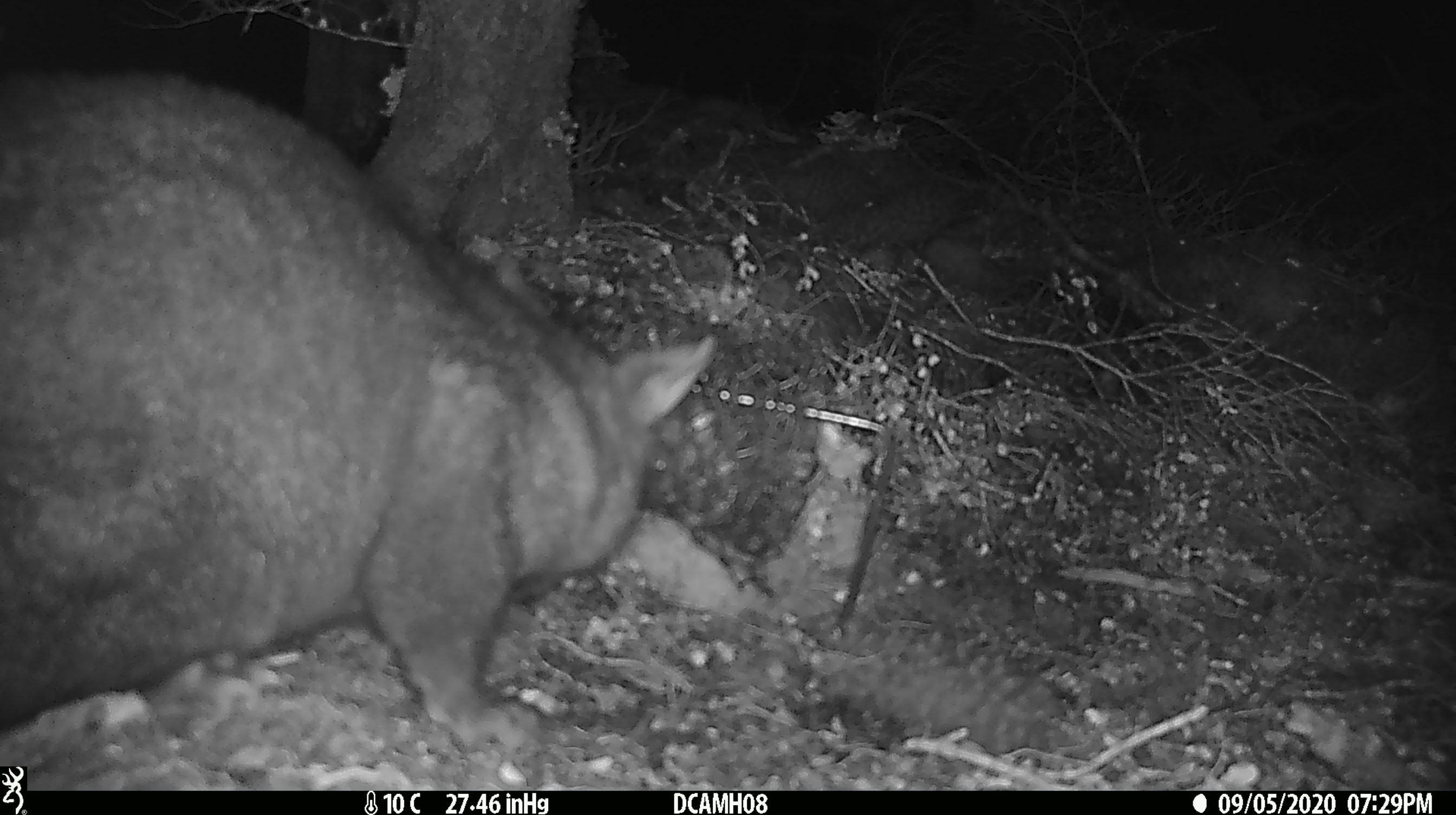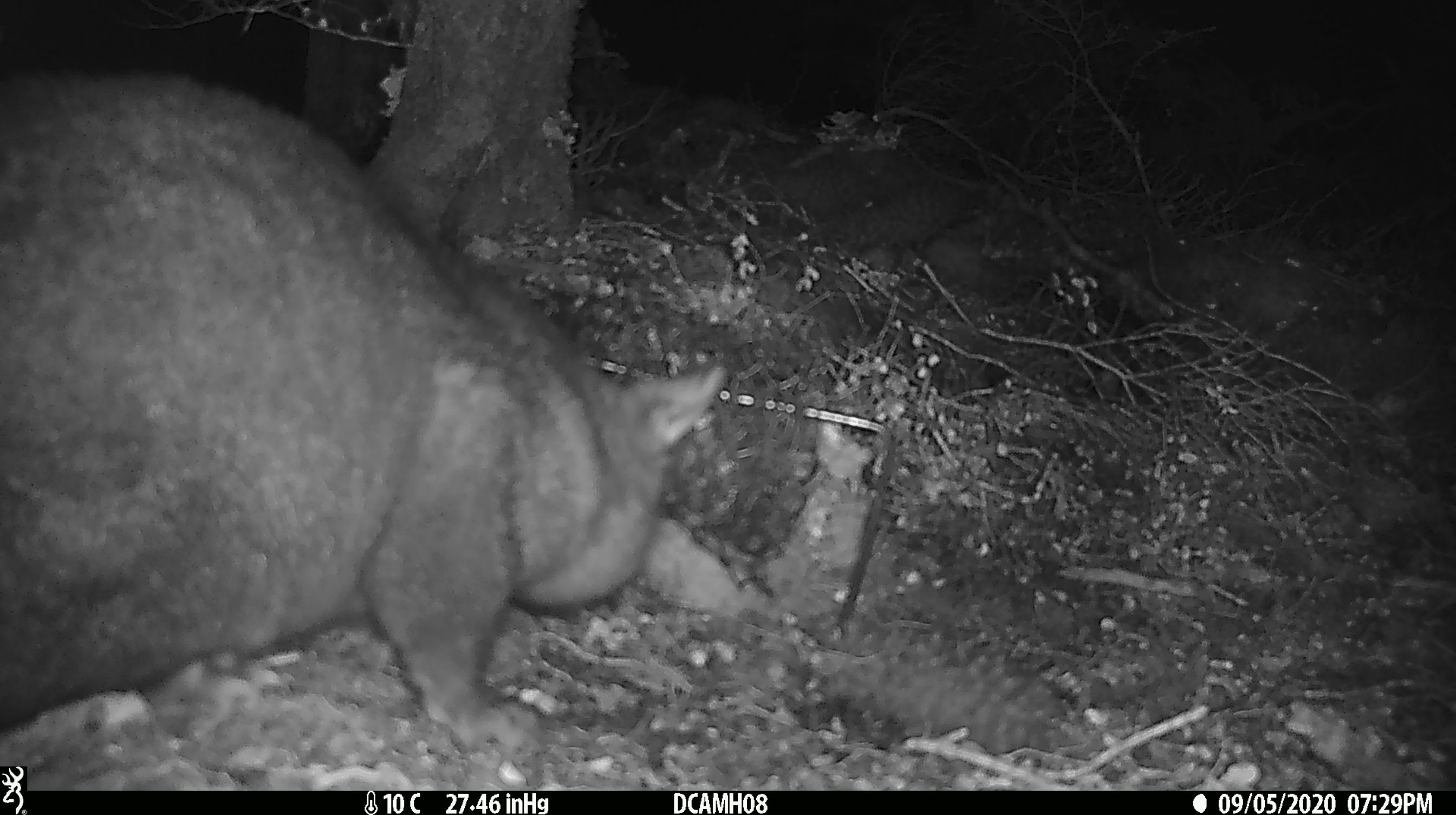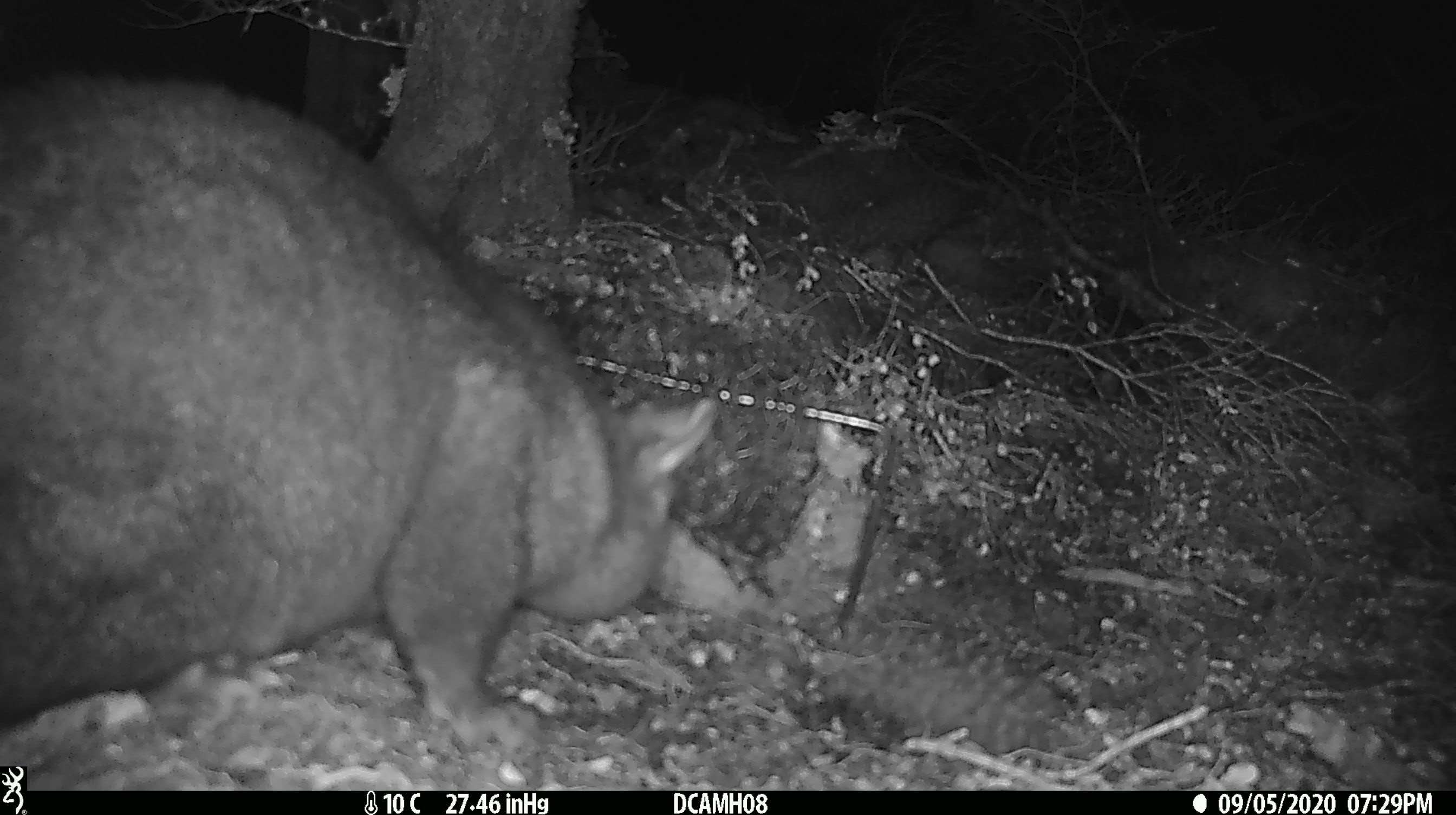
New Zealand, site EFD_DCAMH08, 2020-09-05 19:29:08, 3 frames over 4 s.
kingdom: Animalia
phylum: Chordata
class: Mammalia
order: Diprotodontia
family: Phalangeridae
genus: Trichosurus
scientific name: Trichosurus vulpecula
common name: common brushtail possum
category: possum